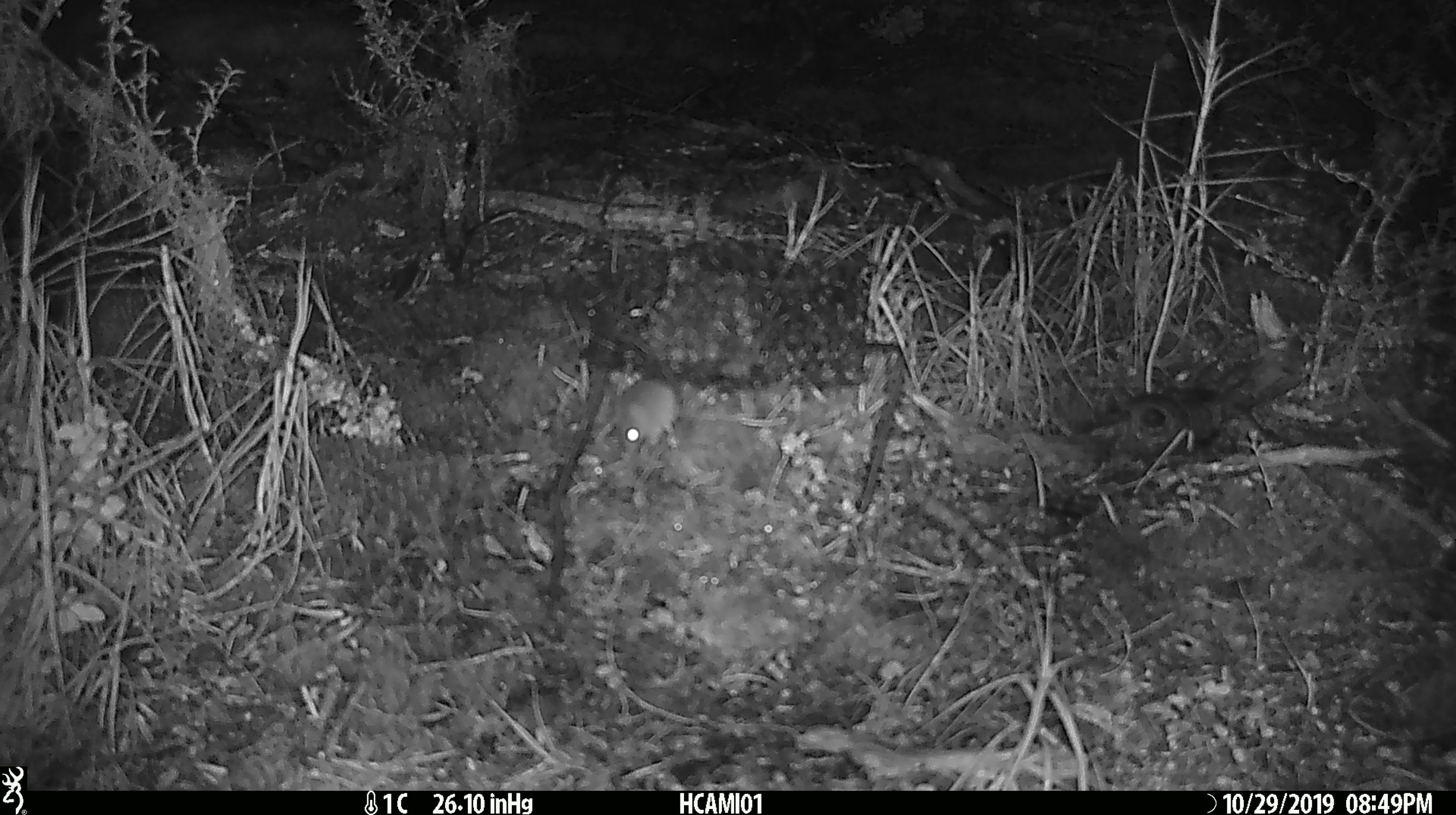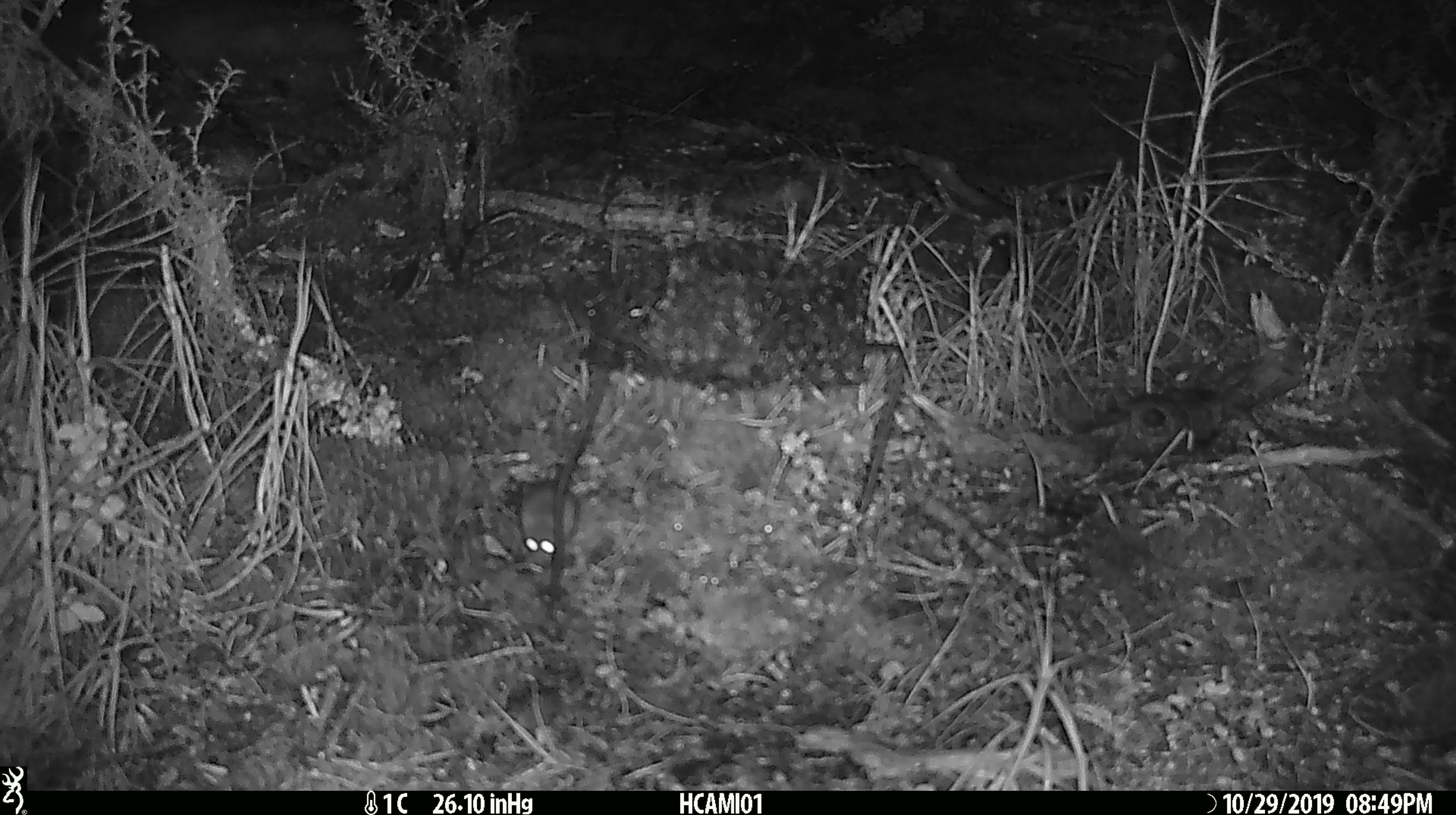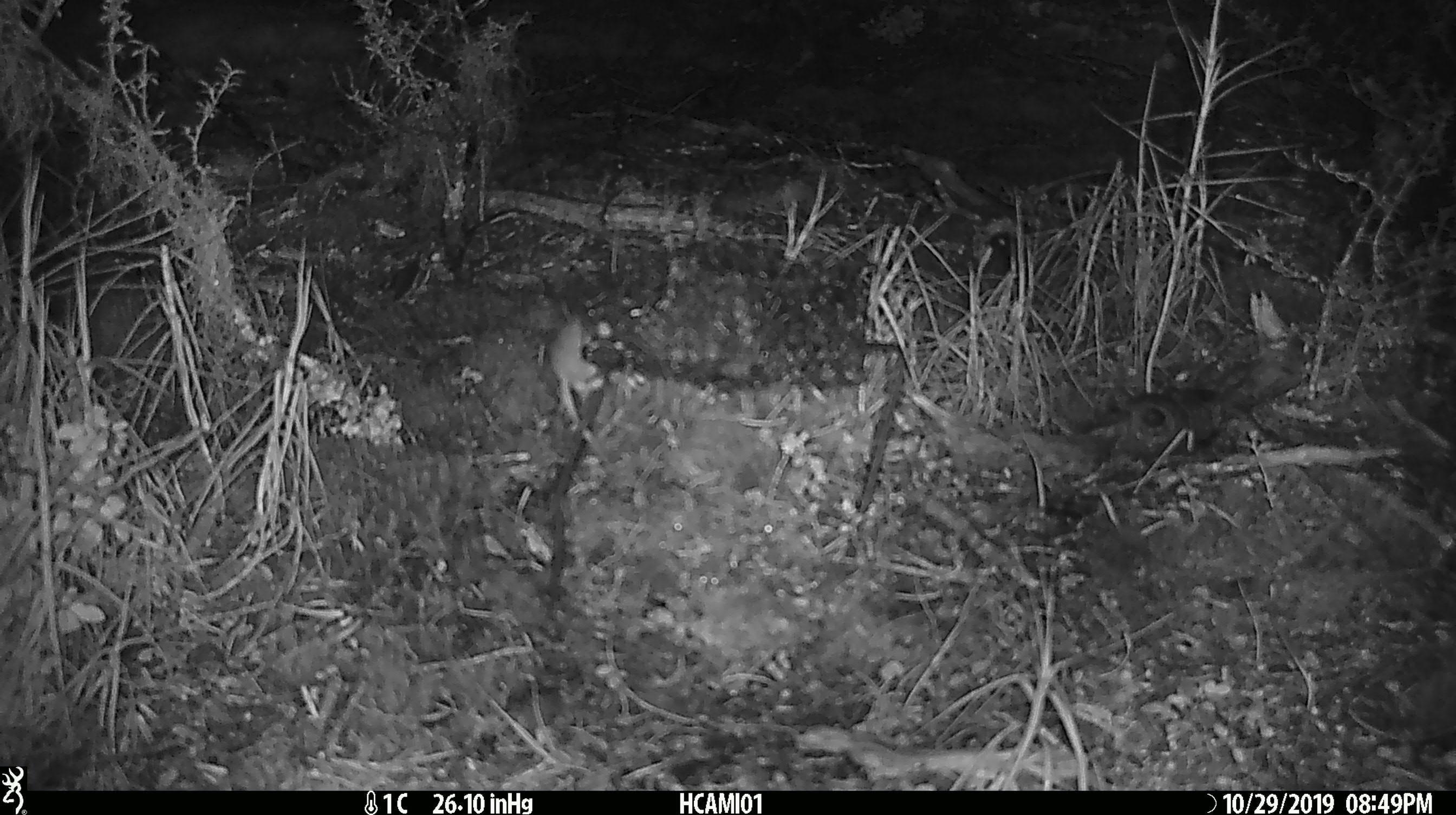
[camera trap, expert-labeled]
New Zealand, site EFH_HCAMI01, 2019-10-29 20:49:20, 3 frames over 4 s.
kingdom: Animalia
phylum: Chordata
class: Mammalia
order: Rodentia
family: Muridae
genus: Mus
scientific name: Mus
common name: mouse